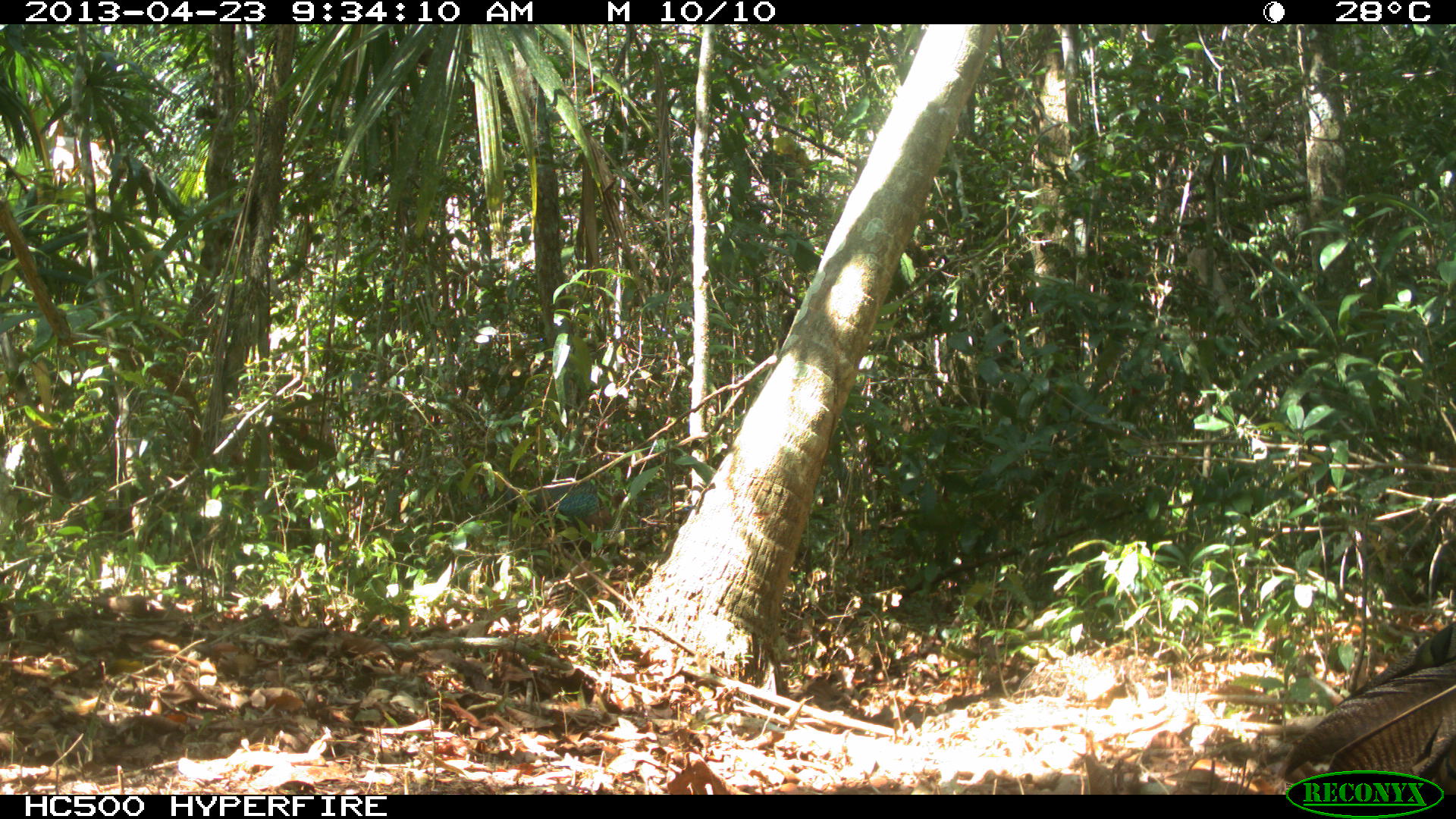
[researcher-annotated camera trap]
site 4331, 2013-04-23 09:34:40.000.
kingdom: Animalia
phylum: Chordata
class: Aves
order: Galliformes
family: Phasianidae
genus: Meleagris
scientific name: Meleagris ocellata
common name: ocellated turkey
Meleagris ocellata (ocellated turkey), count 2.